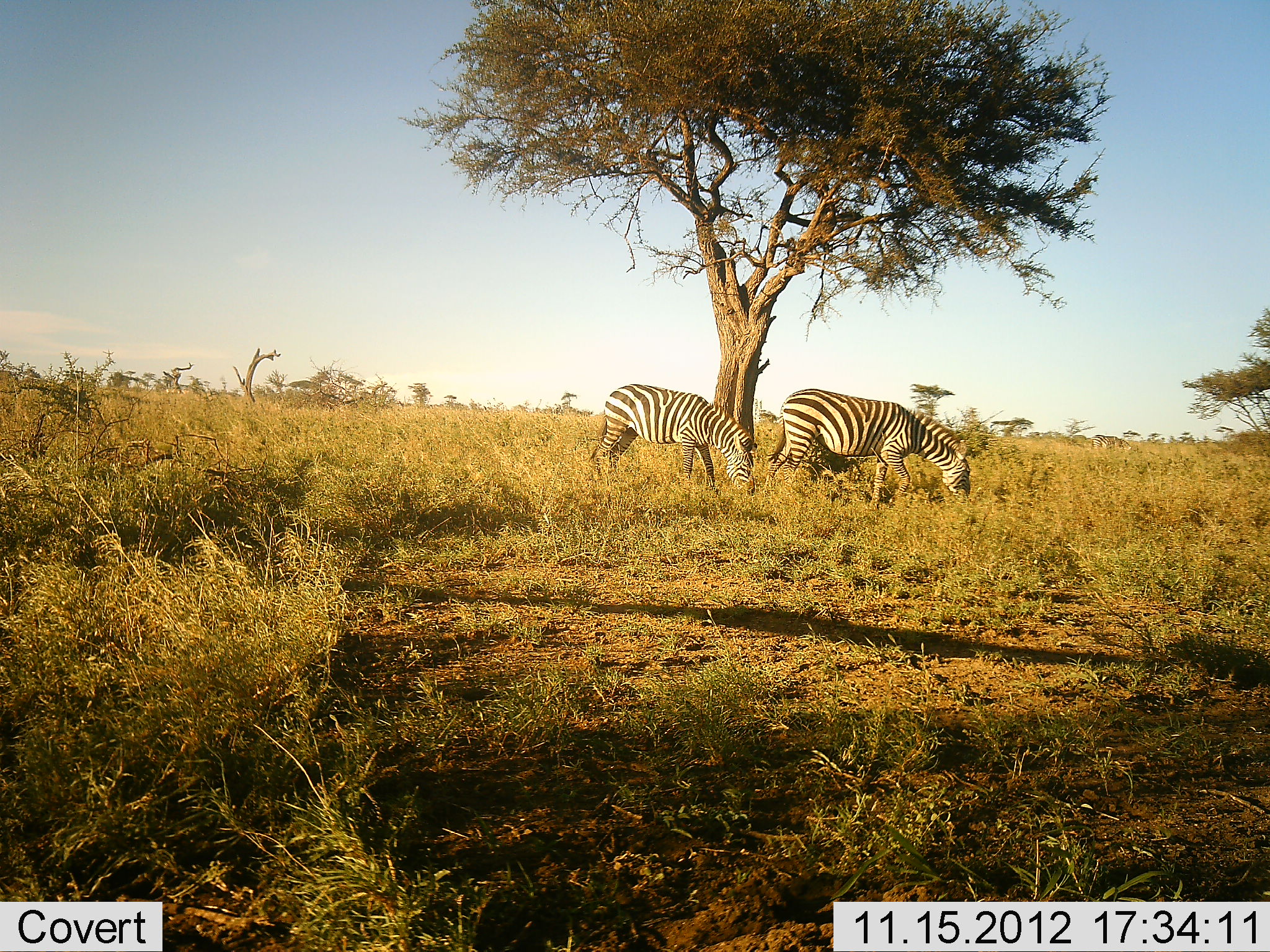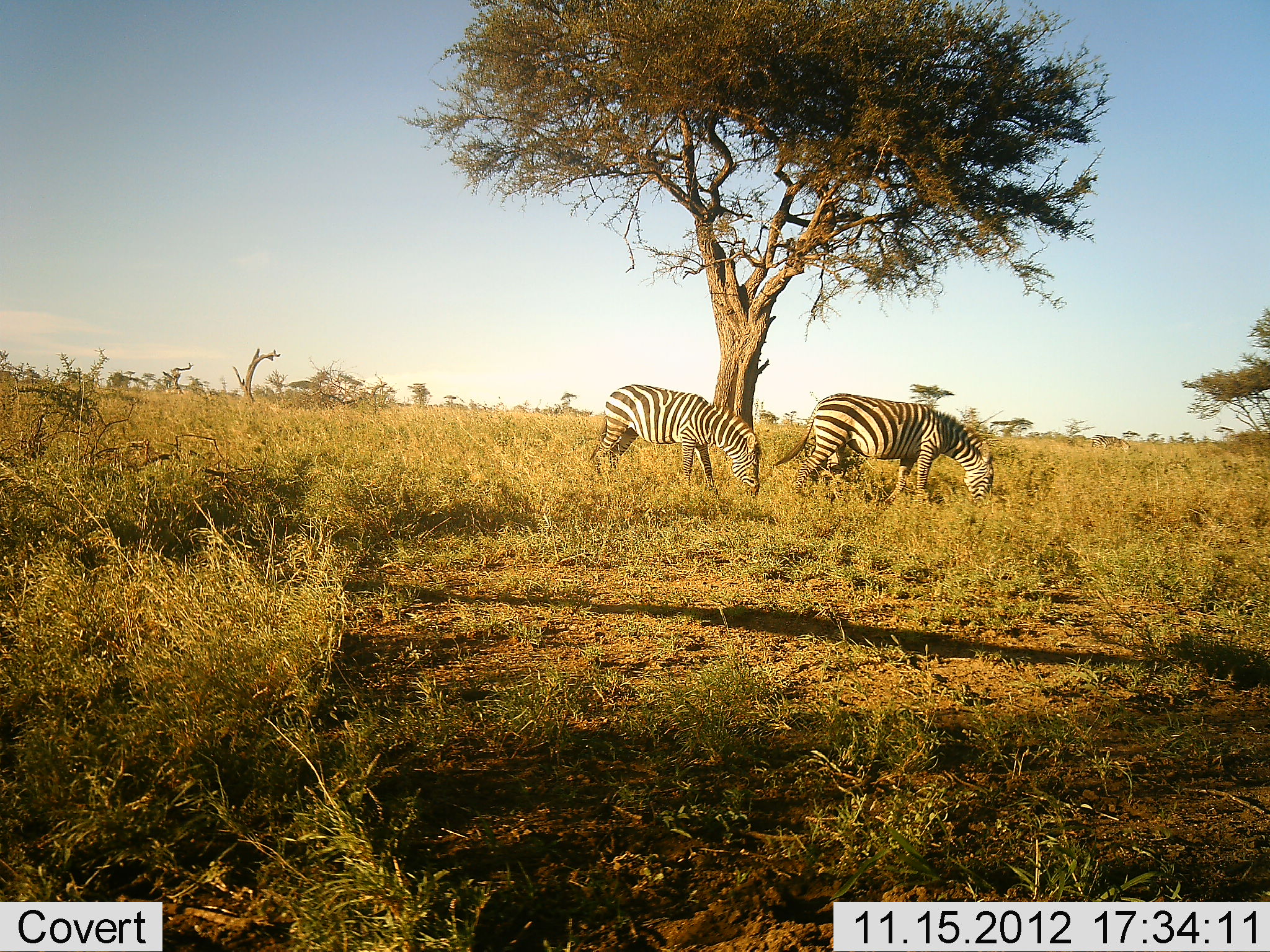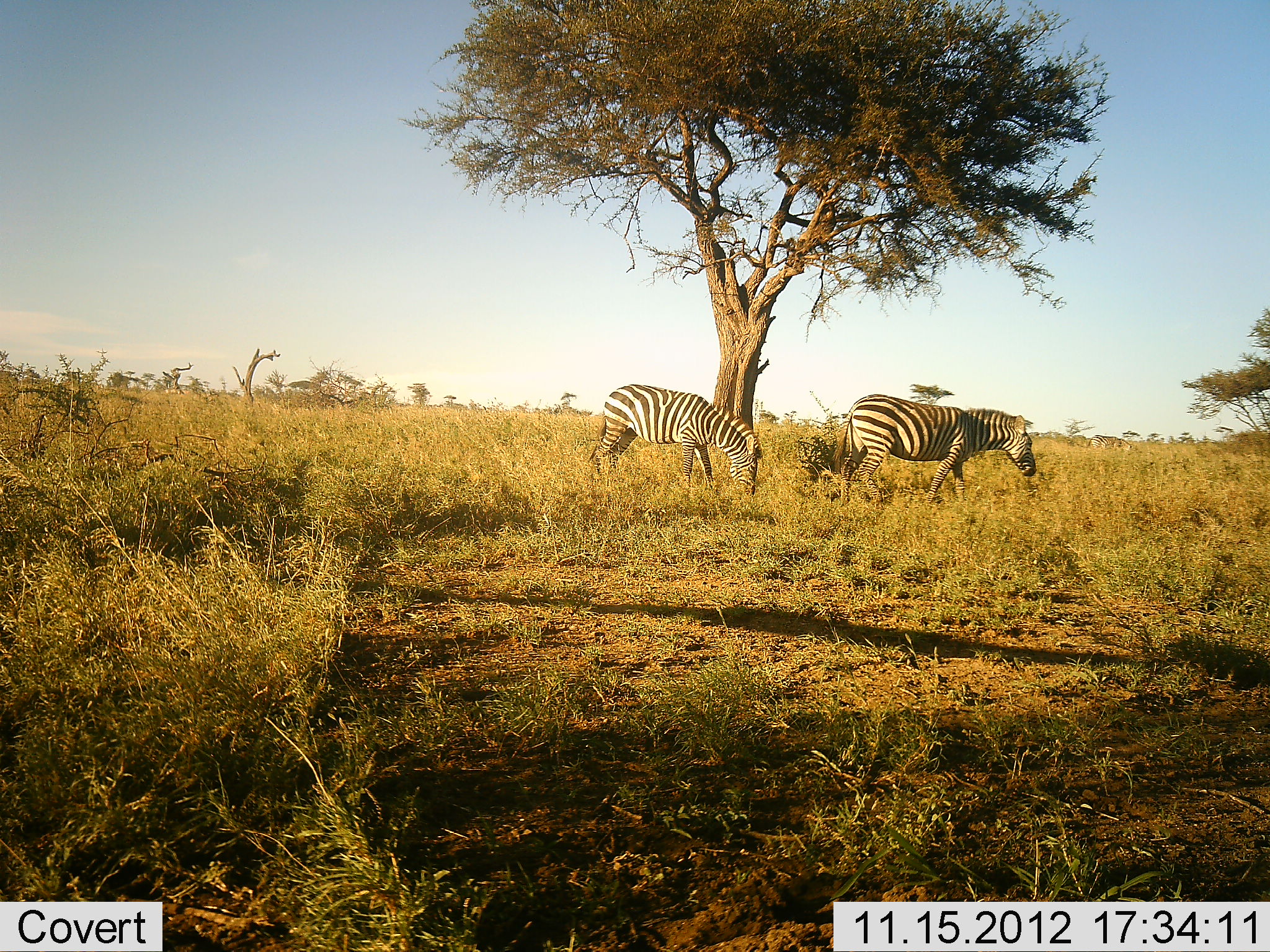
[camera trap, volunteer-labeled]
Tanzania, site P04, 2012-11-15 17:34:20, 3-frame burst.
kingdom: Animalia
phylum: Chordata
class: Mammalia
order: Perissodactyla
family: Equidae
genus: Equus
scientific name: Equus quagga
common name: plains zebra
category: zebra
Zebra (plains zebra) (Equus quagga), count 2. Behavior (volunteer vote fractions): standing 30%, resting 0%, moving 30%, interacting 0%. Young present (vote fraction): 0%. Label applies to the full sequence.